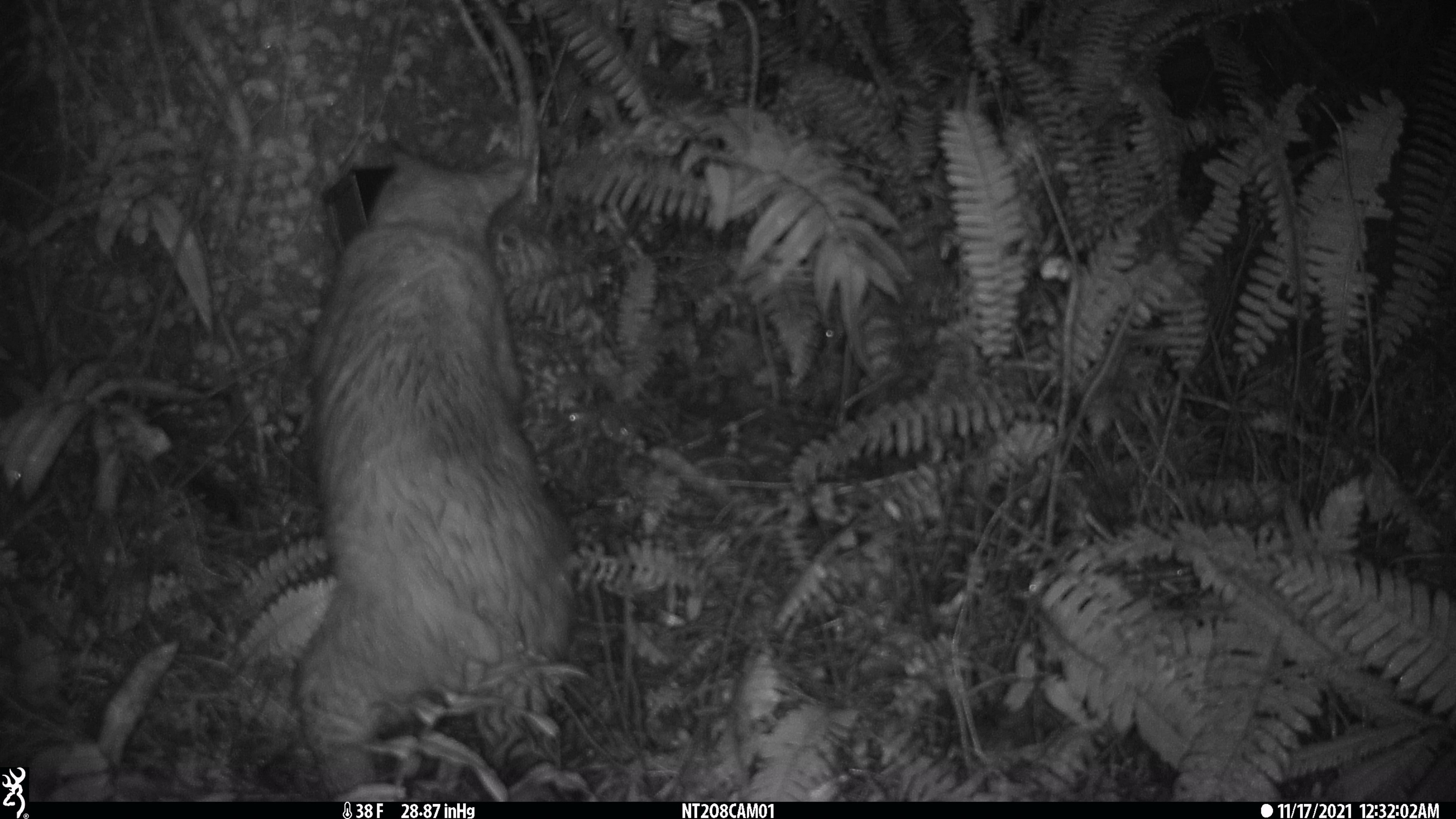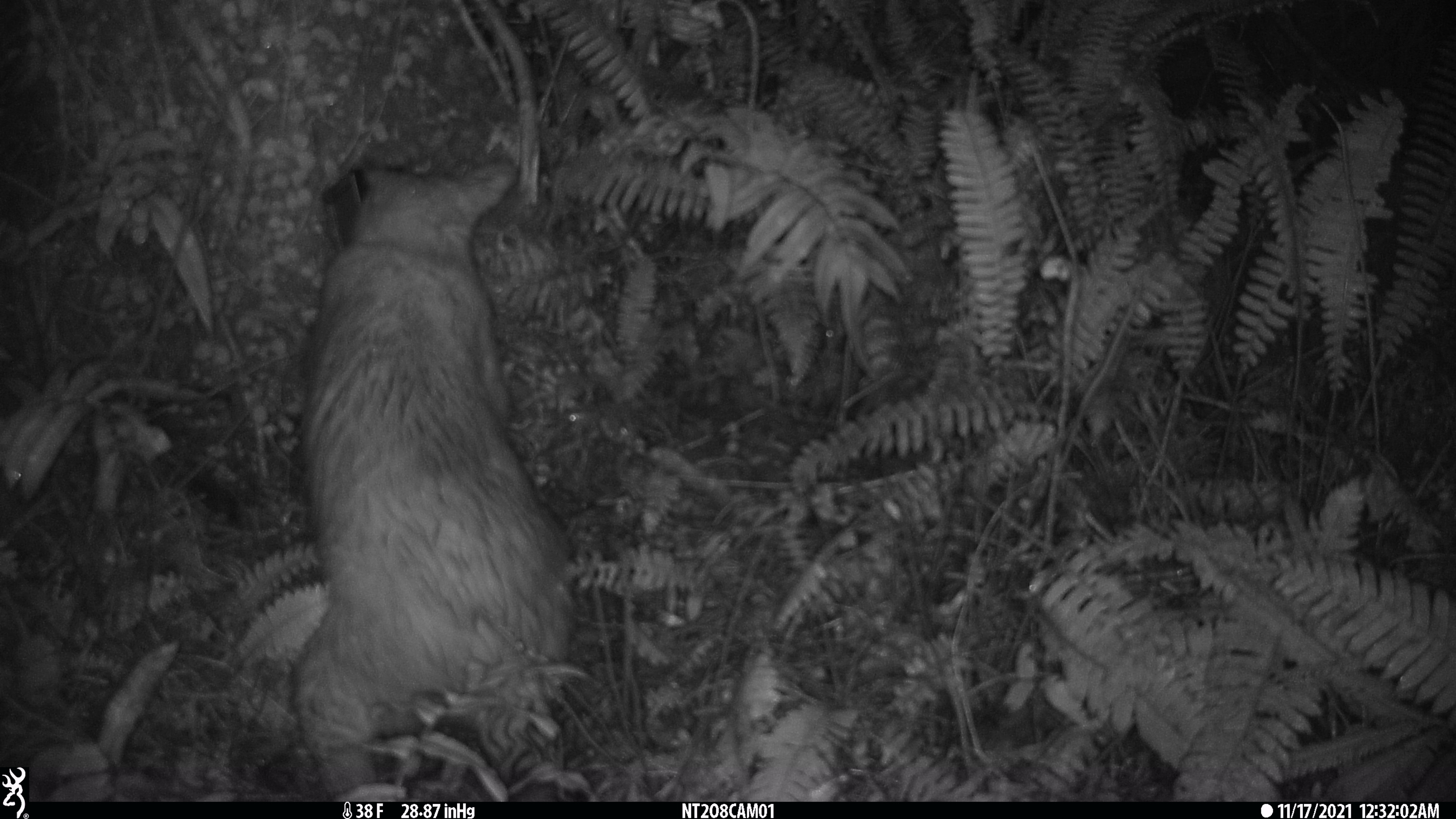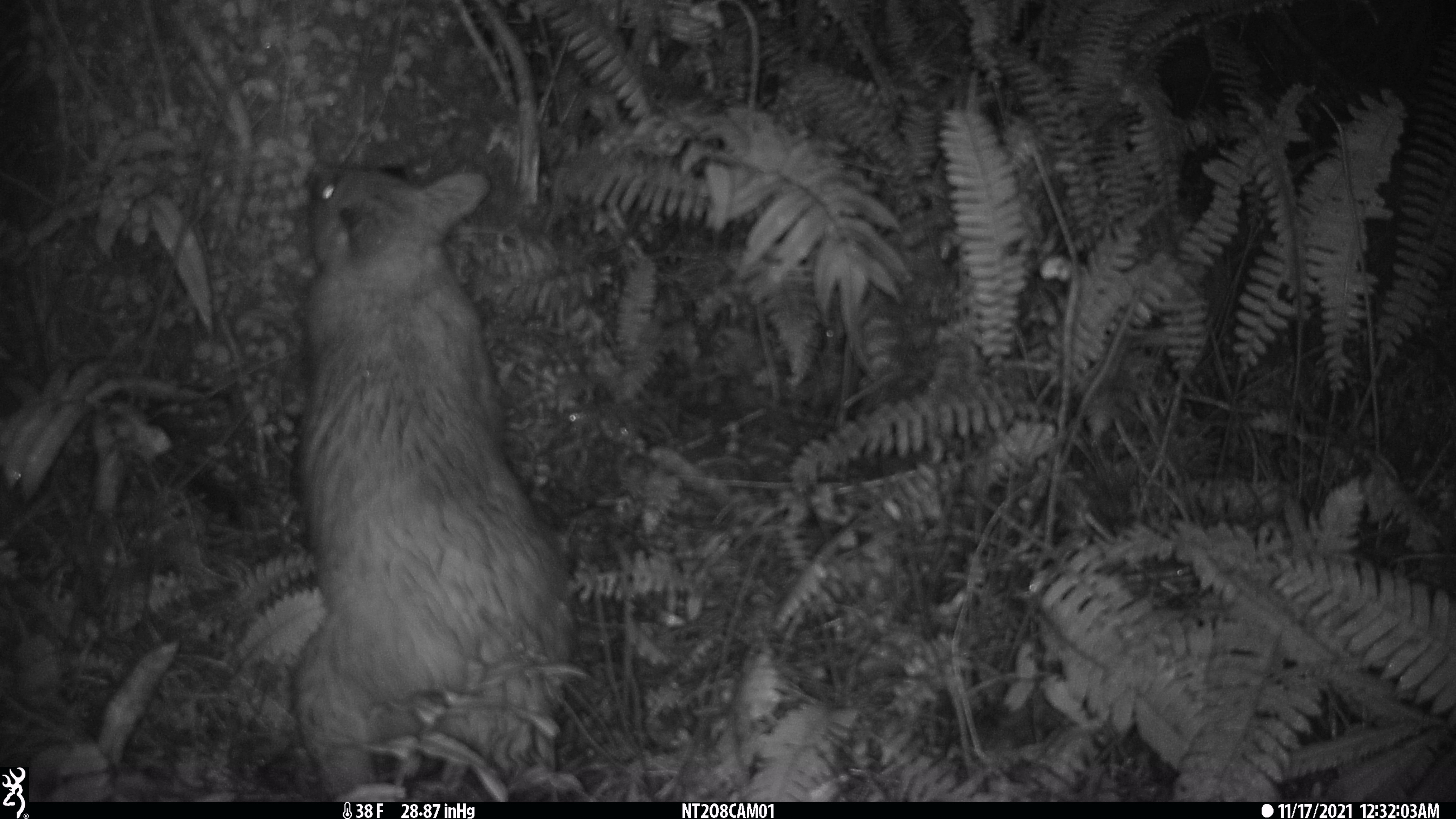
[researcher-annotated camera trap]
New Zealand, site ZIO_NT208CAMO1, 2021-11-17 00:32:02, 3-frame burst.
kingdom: Animalia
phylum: Chordata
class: Mammalia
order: Diprotodontia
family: Phalangeridae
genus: Trichosurus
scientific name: Trichosurus vulpecula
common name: common brushtail possum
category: possum